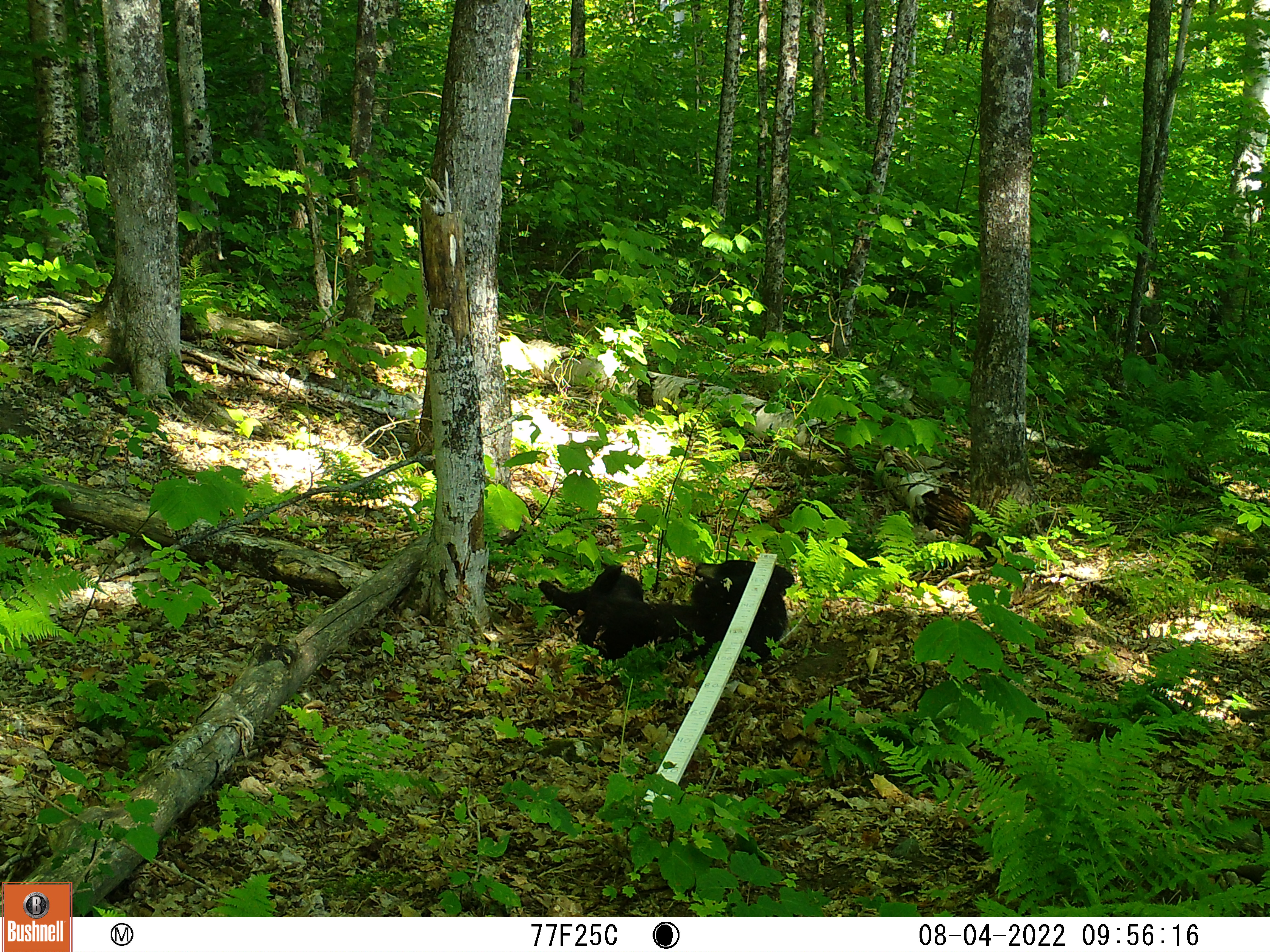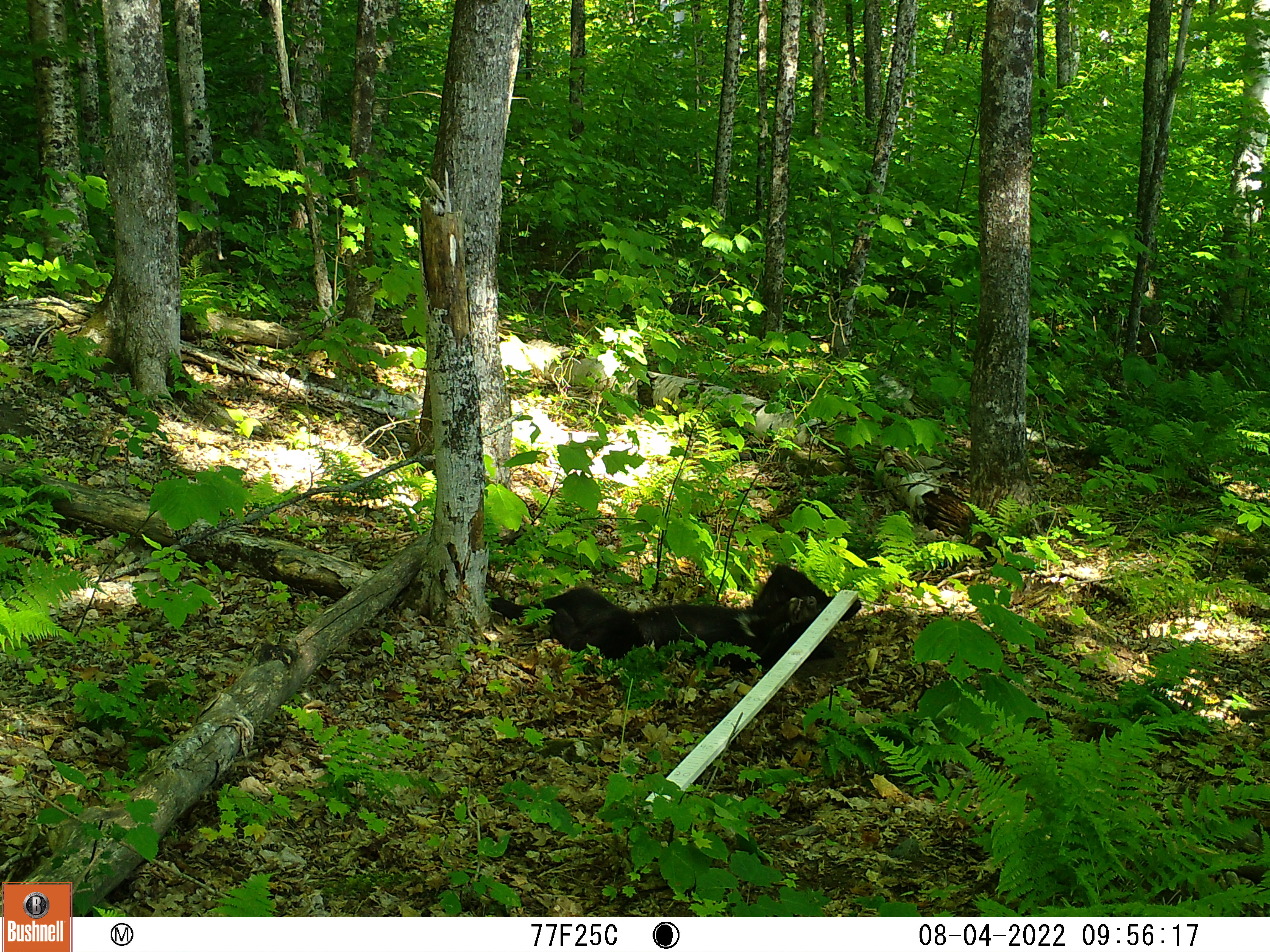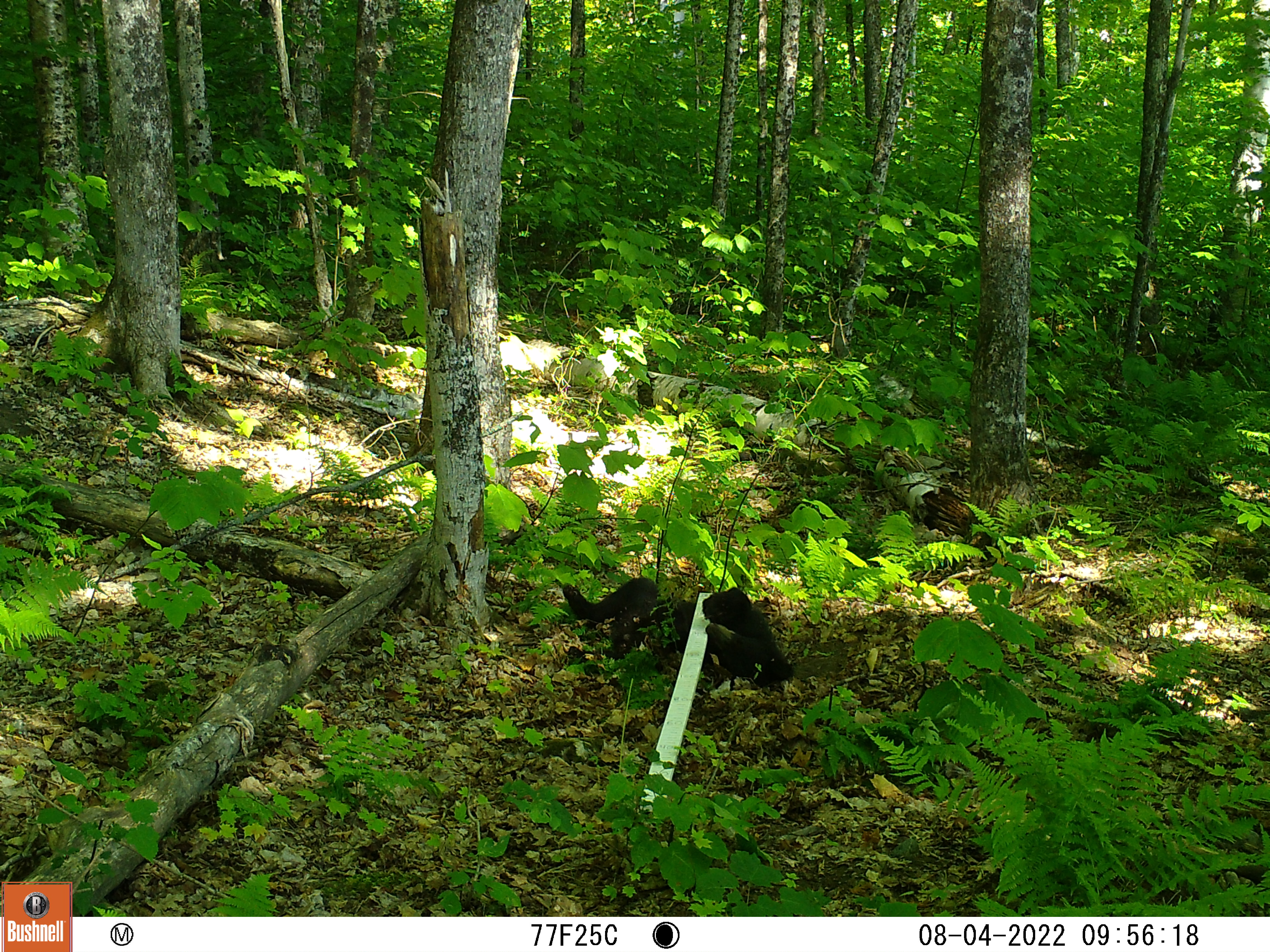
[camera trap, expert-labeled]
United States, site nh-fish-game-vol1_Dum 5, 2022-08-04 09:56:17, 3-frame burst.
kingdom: Animalia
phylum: Chordata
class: Mammalia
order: Carnivora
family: Ursidae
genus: Ursus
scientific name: Ursus americanus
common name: black bear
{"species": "black bear (Ursus americanus)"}